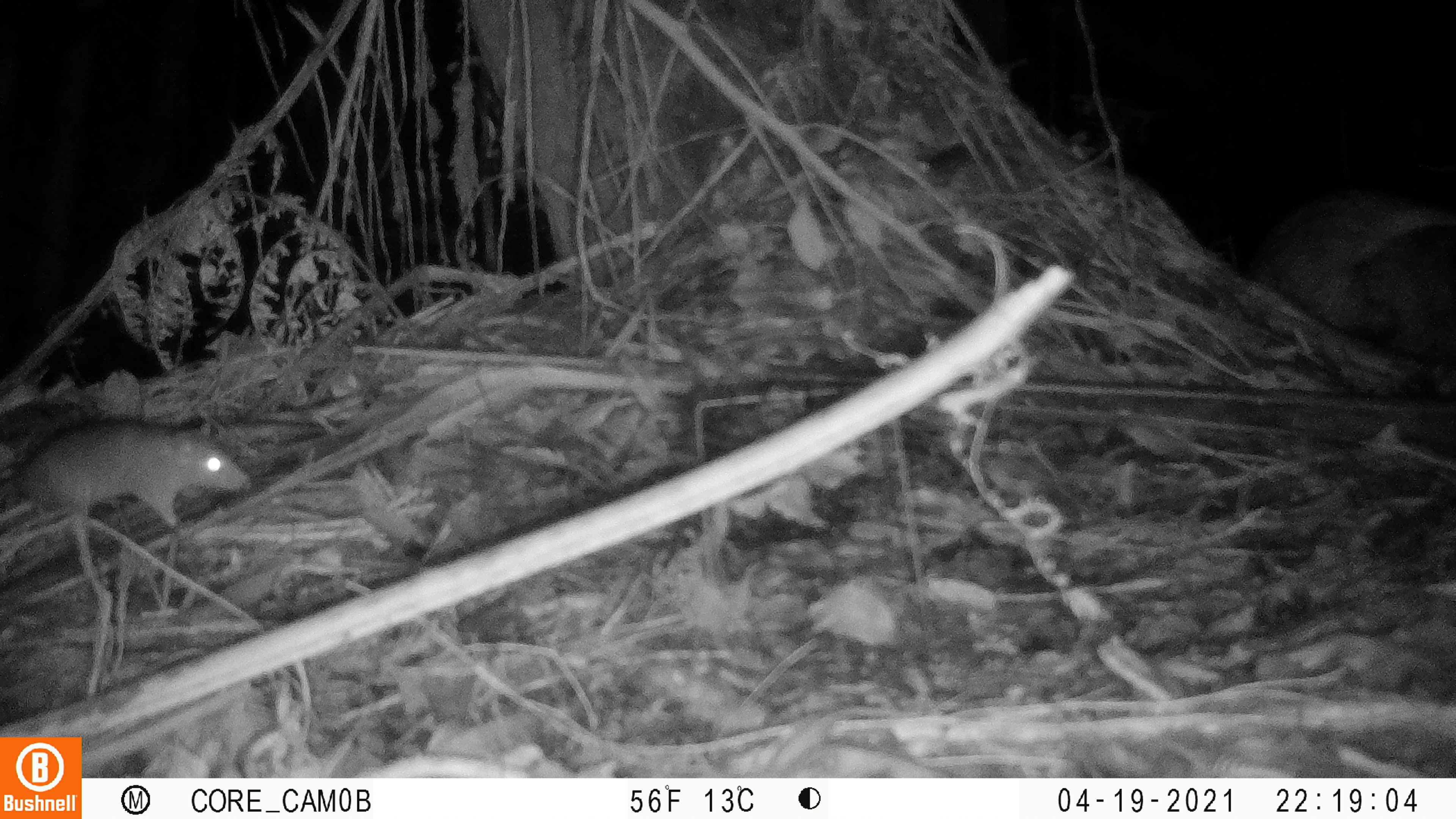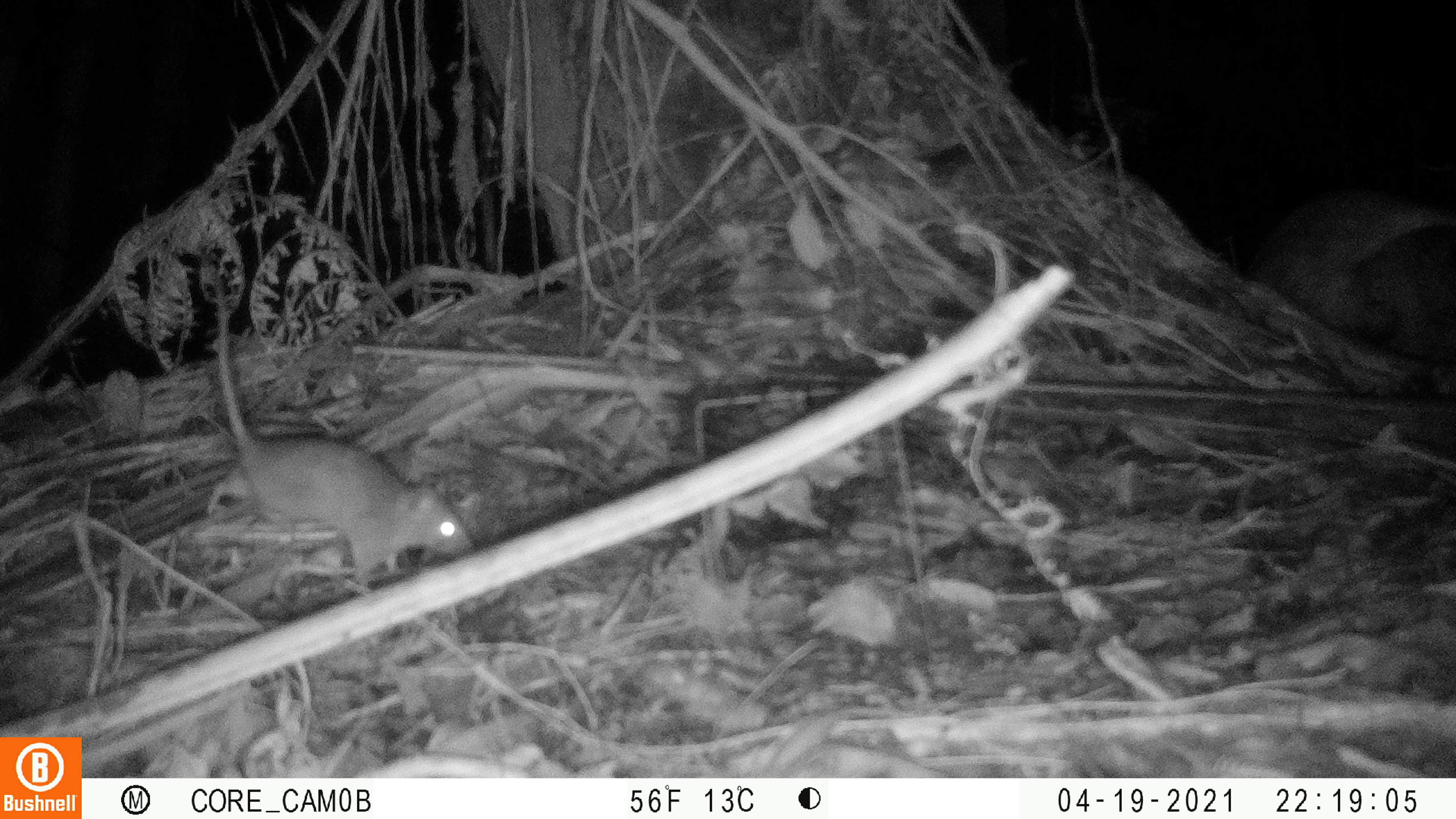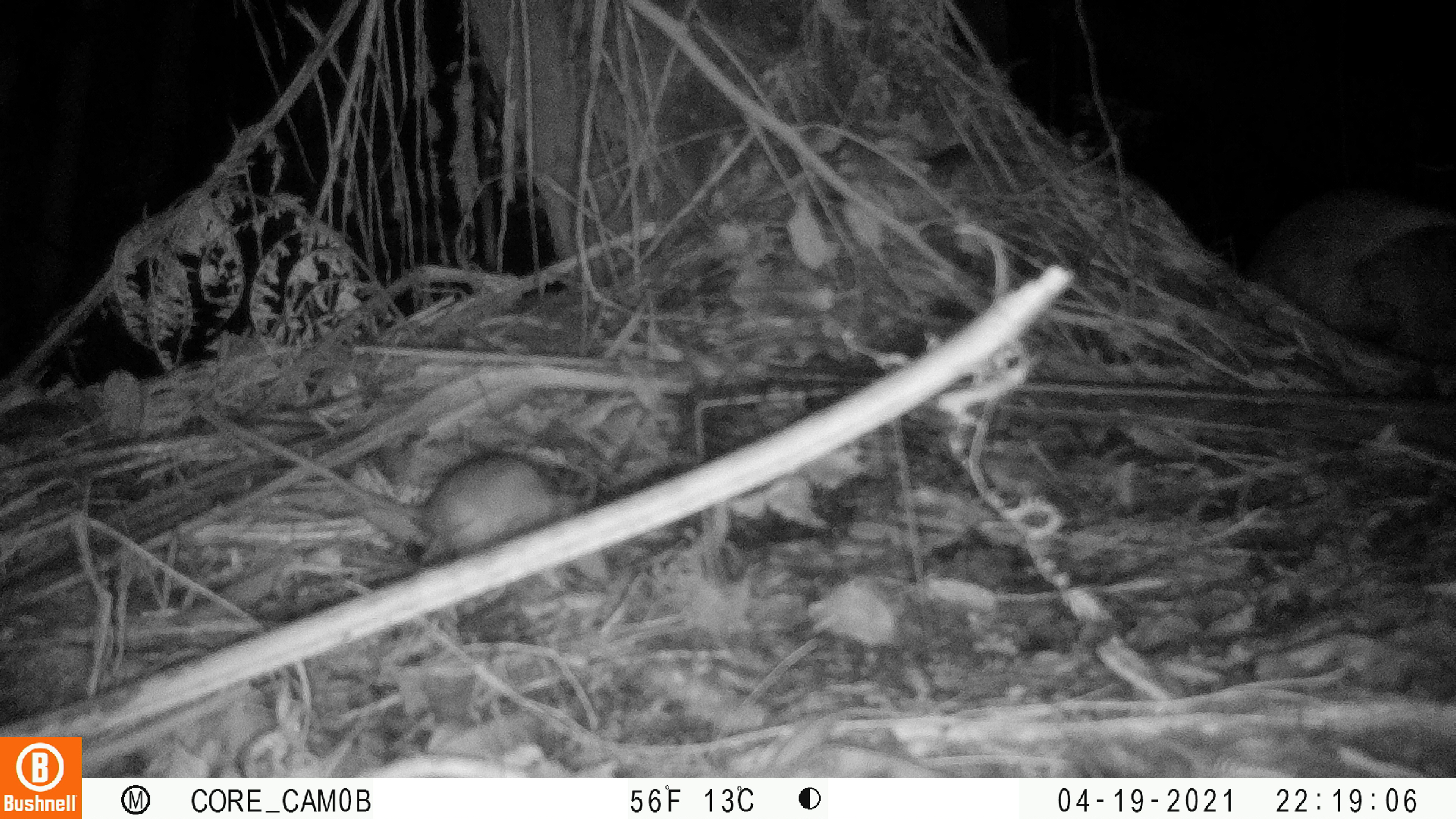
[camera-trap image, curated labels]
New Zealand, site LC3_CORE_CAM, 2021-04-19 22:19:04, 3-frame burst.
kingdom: Animalia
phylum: Chordata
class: Mammalia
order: Rodentia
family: Muridae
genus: Rattus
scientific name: Rattus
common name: rat